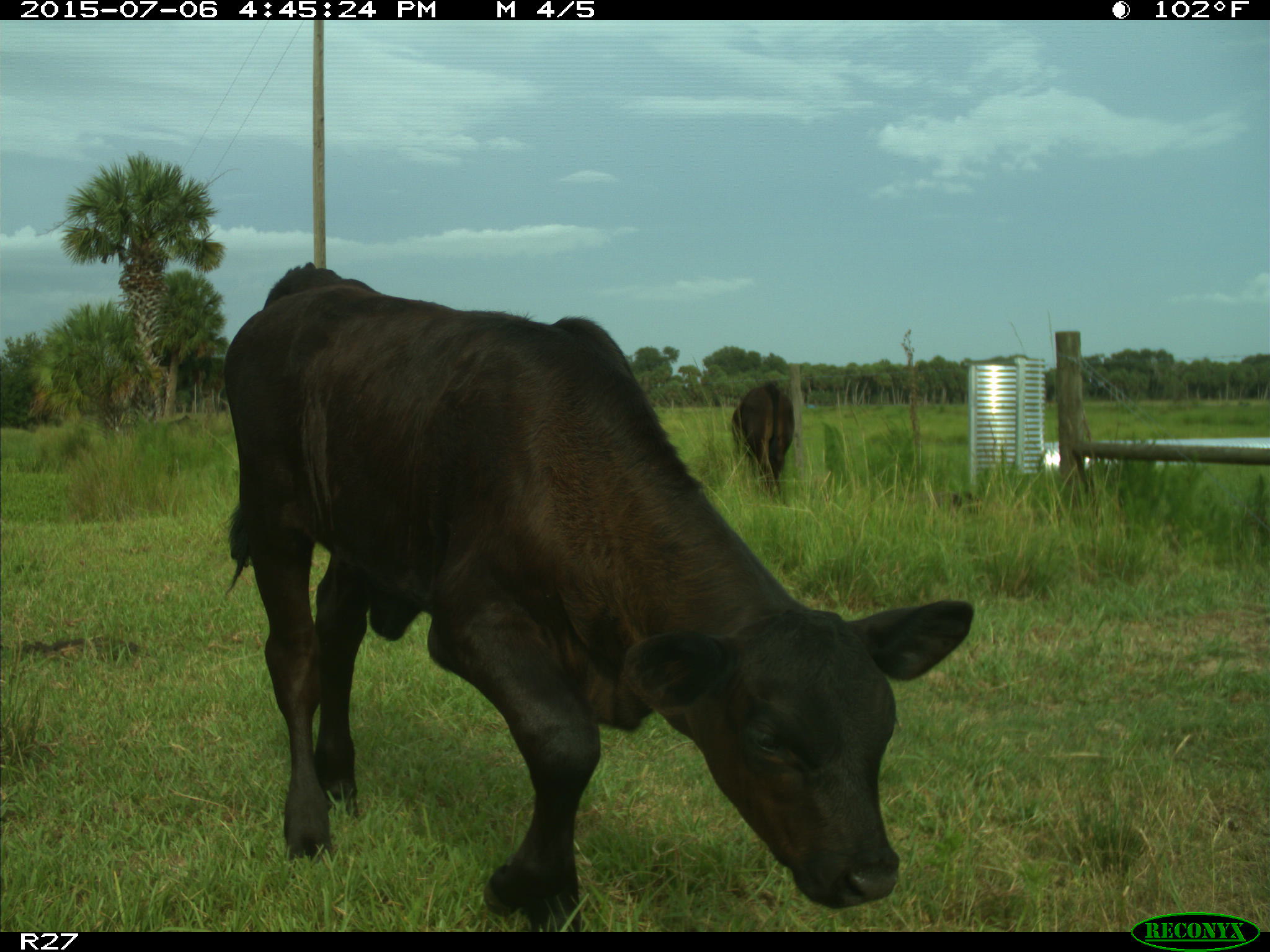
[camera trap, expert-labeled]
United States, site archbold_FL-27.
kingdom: Animalia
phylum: Chordata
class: Mammalia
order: Artiodactyla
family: Bovidae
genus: Bos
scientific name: Bos taurus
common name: domestic cow